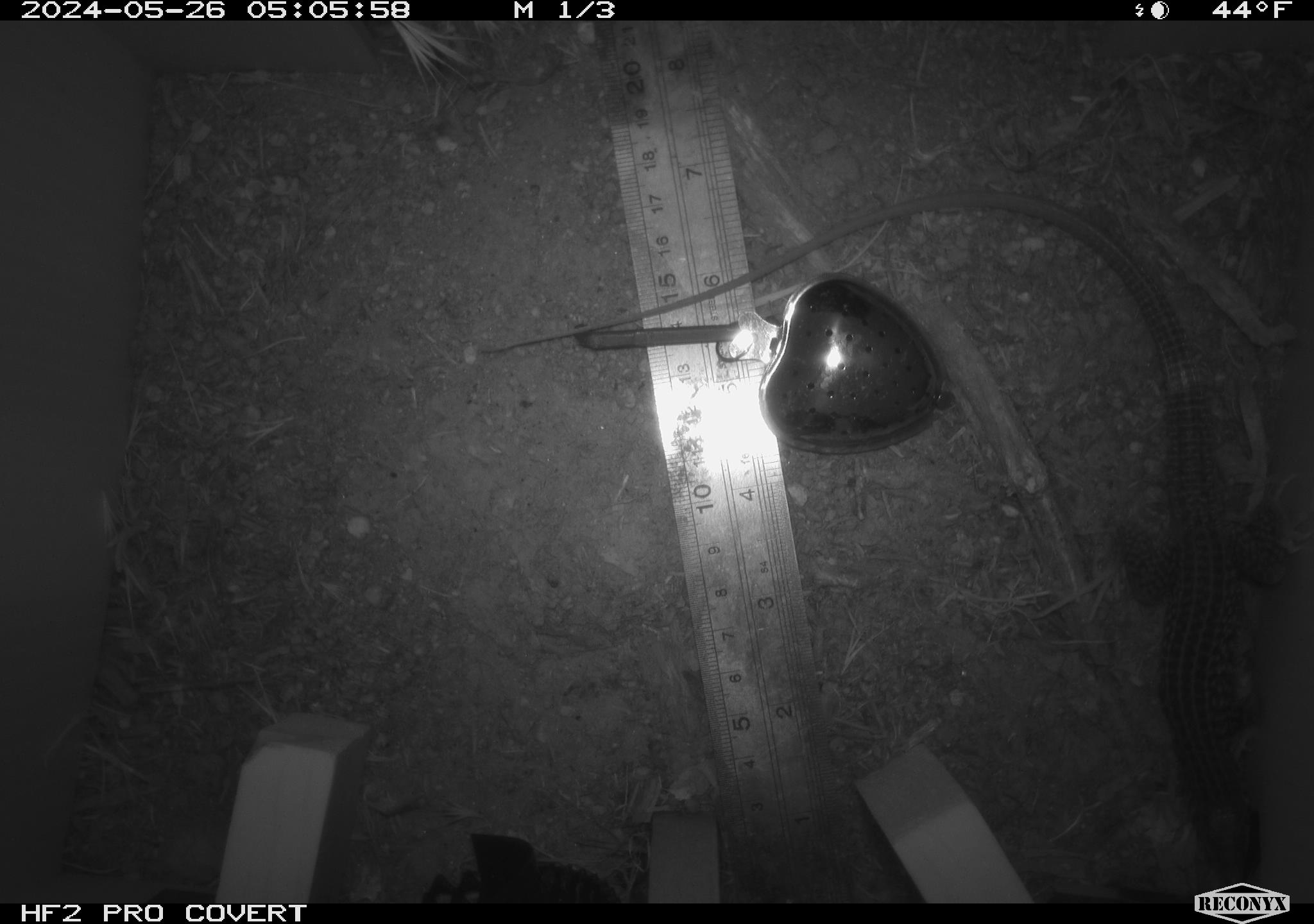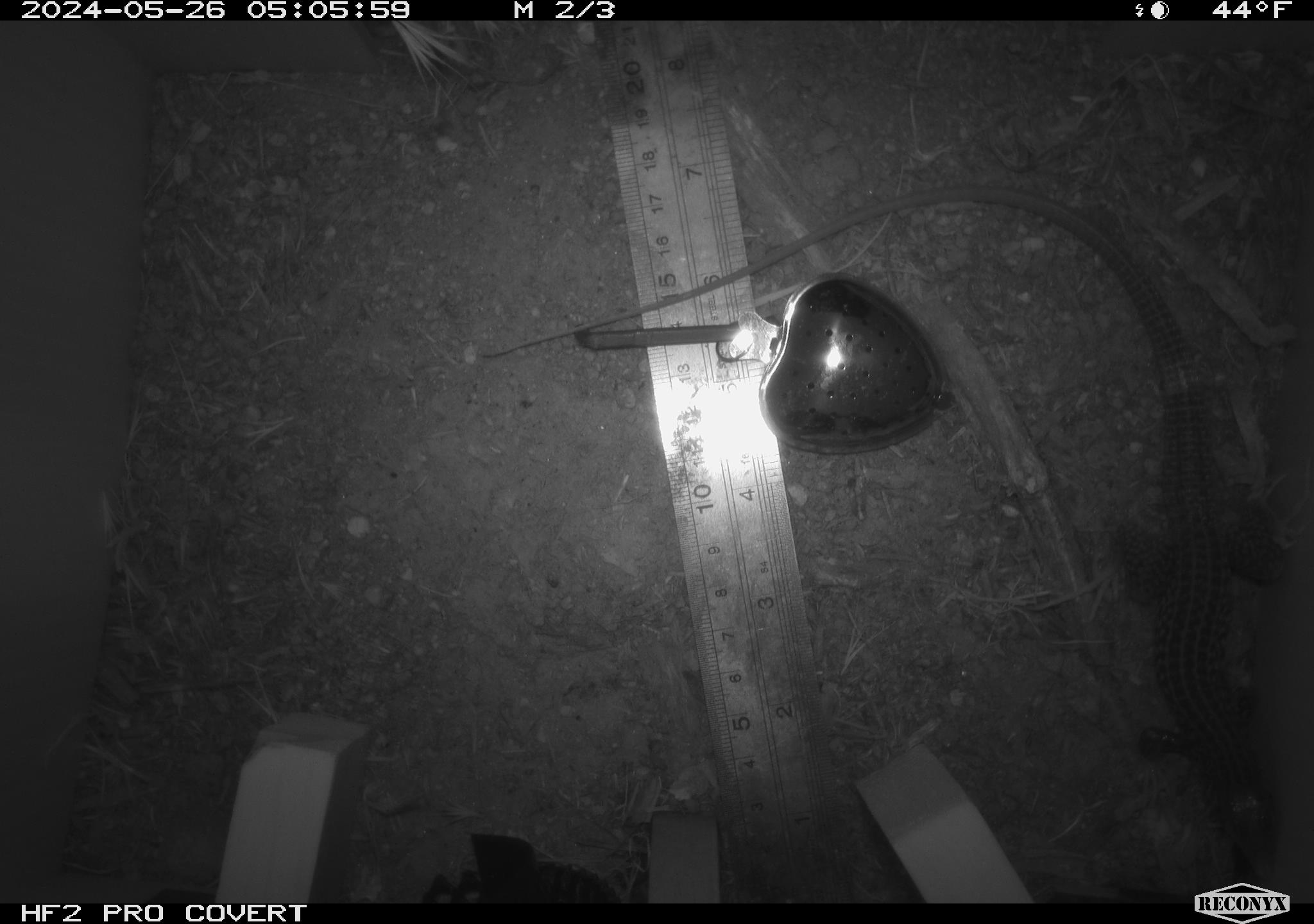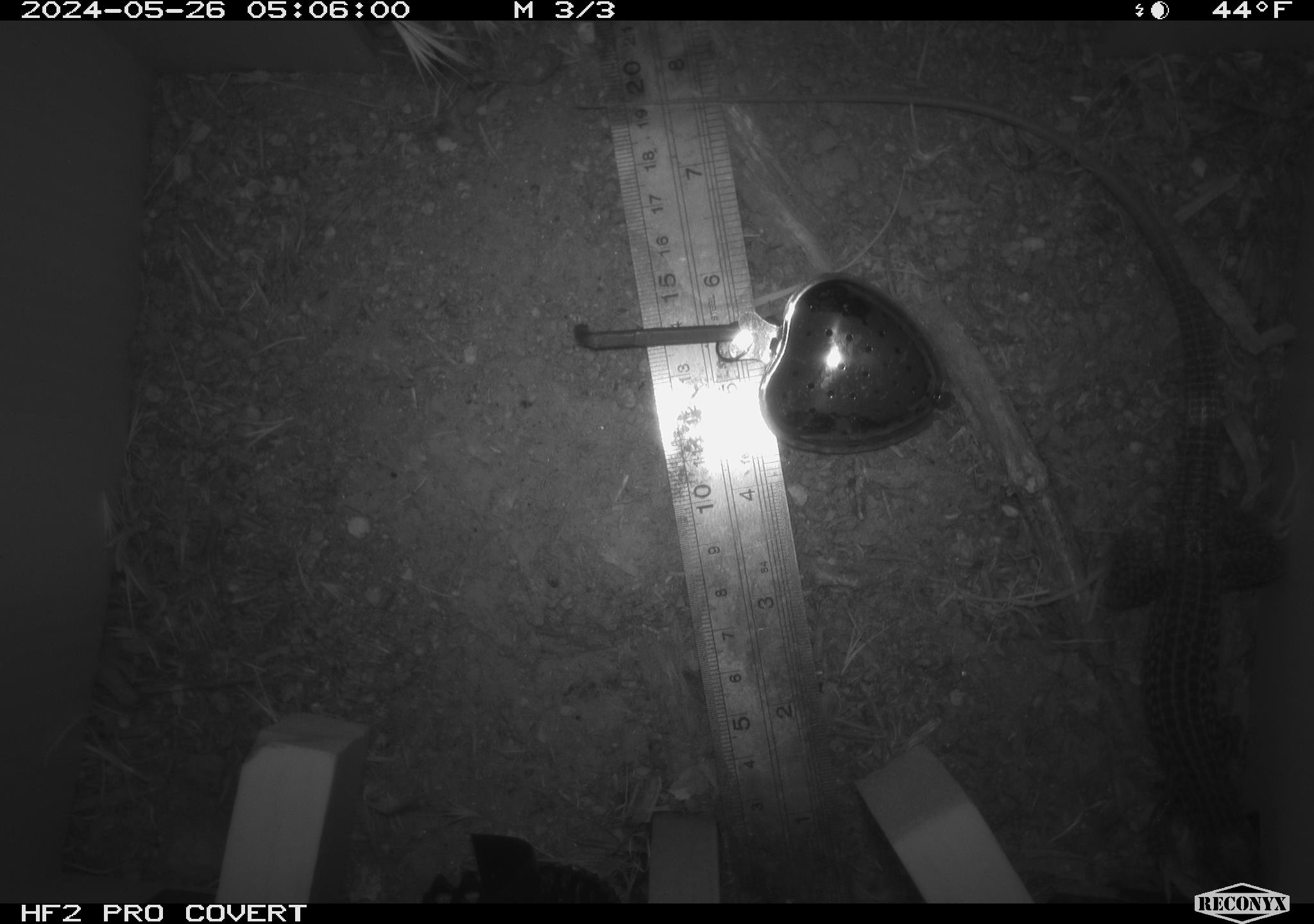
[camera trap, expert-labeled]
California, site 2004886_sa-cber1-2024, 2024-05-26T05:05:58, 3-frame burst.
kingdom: Animalia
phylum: Chordata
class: Reptilia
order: Squamata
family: Teiidae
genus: Aspidoscelis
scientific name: Aspidoscelis tigris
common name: western whiptail